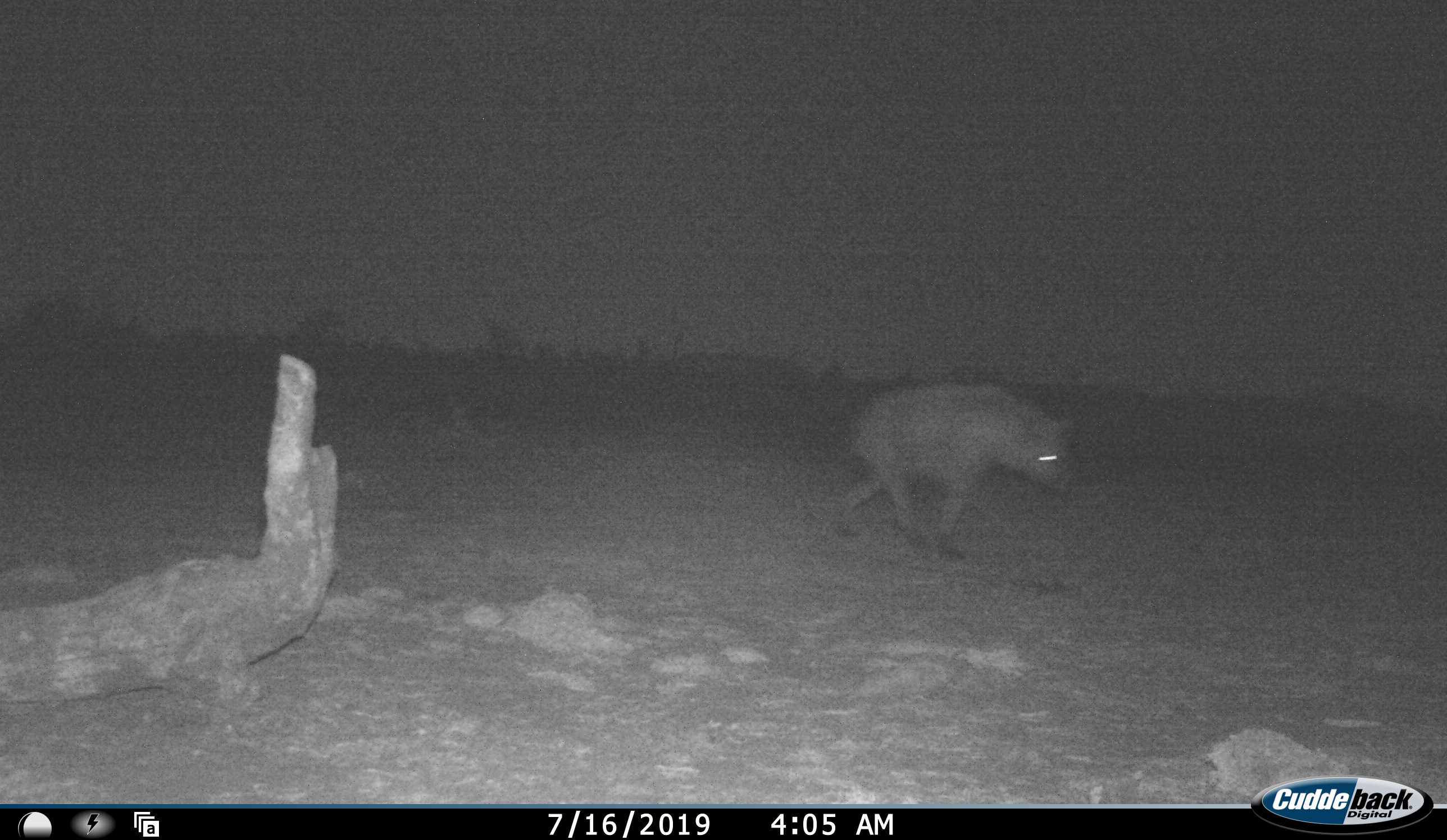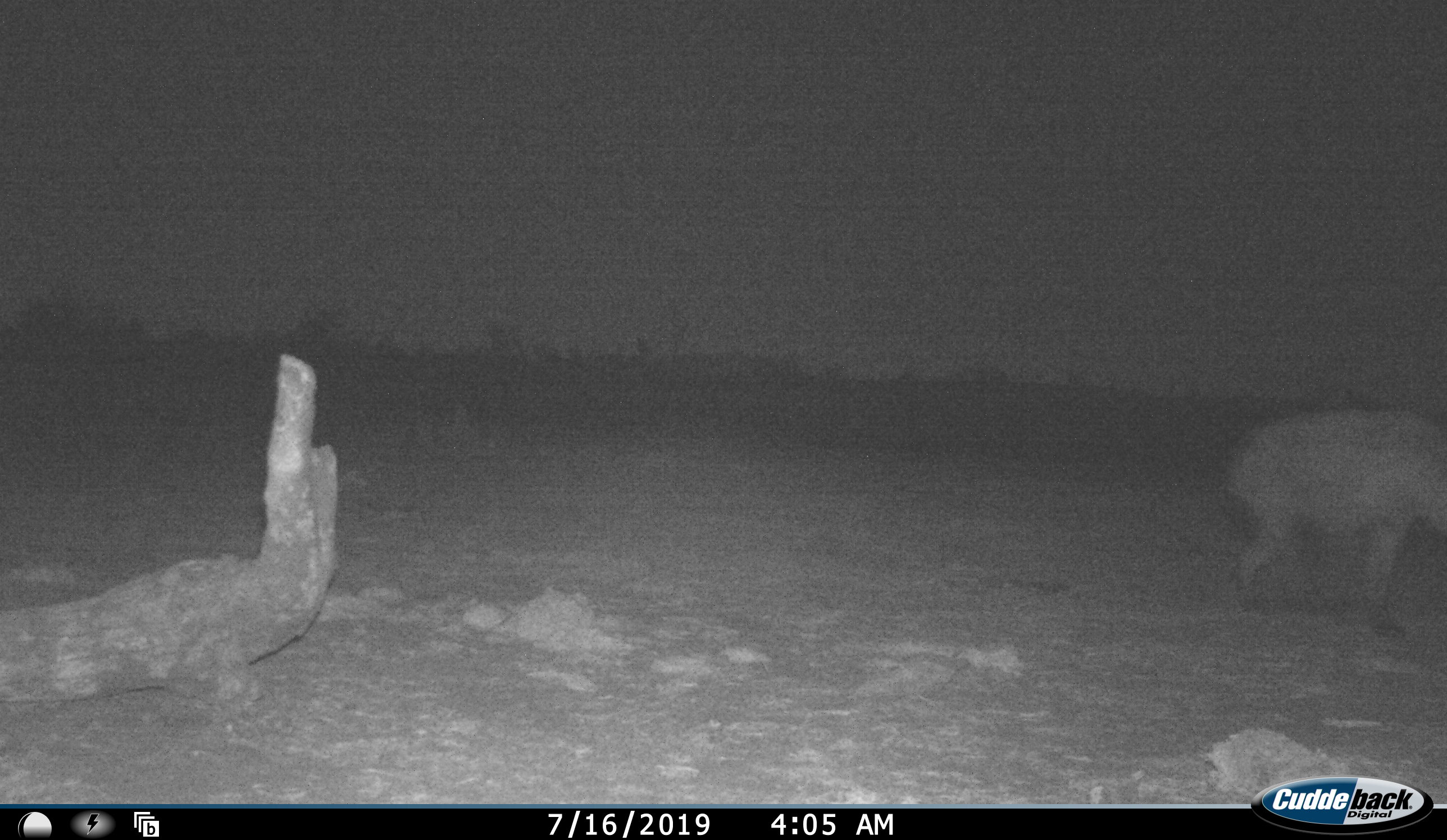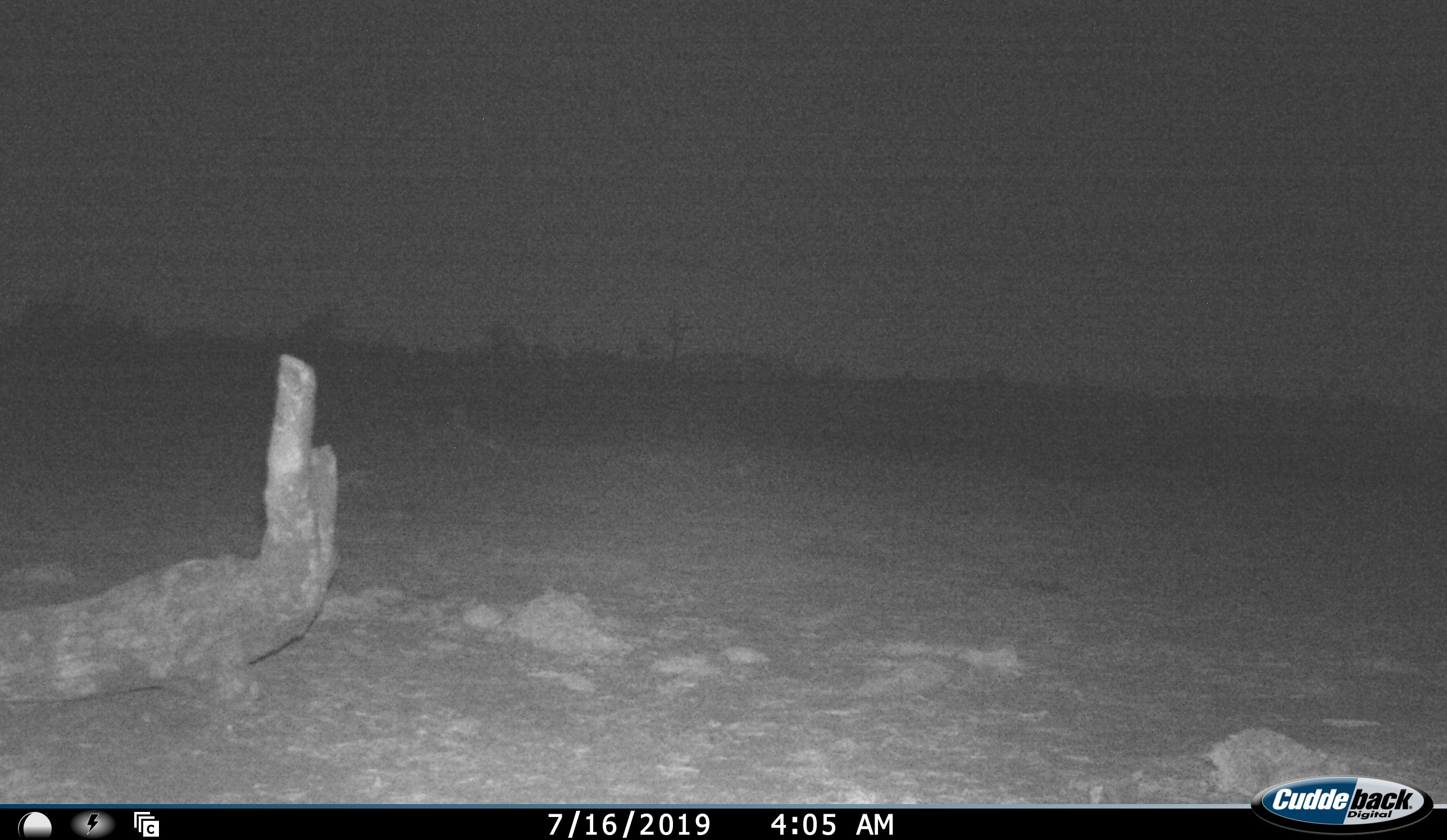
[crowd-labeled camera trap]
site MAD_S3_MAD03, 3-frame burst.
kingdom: Animalia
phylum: Chordata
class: Mammalia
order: Carnivora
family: Hyaenidae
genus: Parahyaena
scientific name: Parahyaena brunnea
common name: brown hyena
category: hyenabrown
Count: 1.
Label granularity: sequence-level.